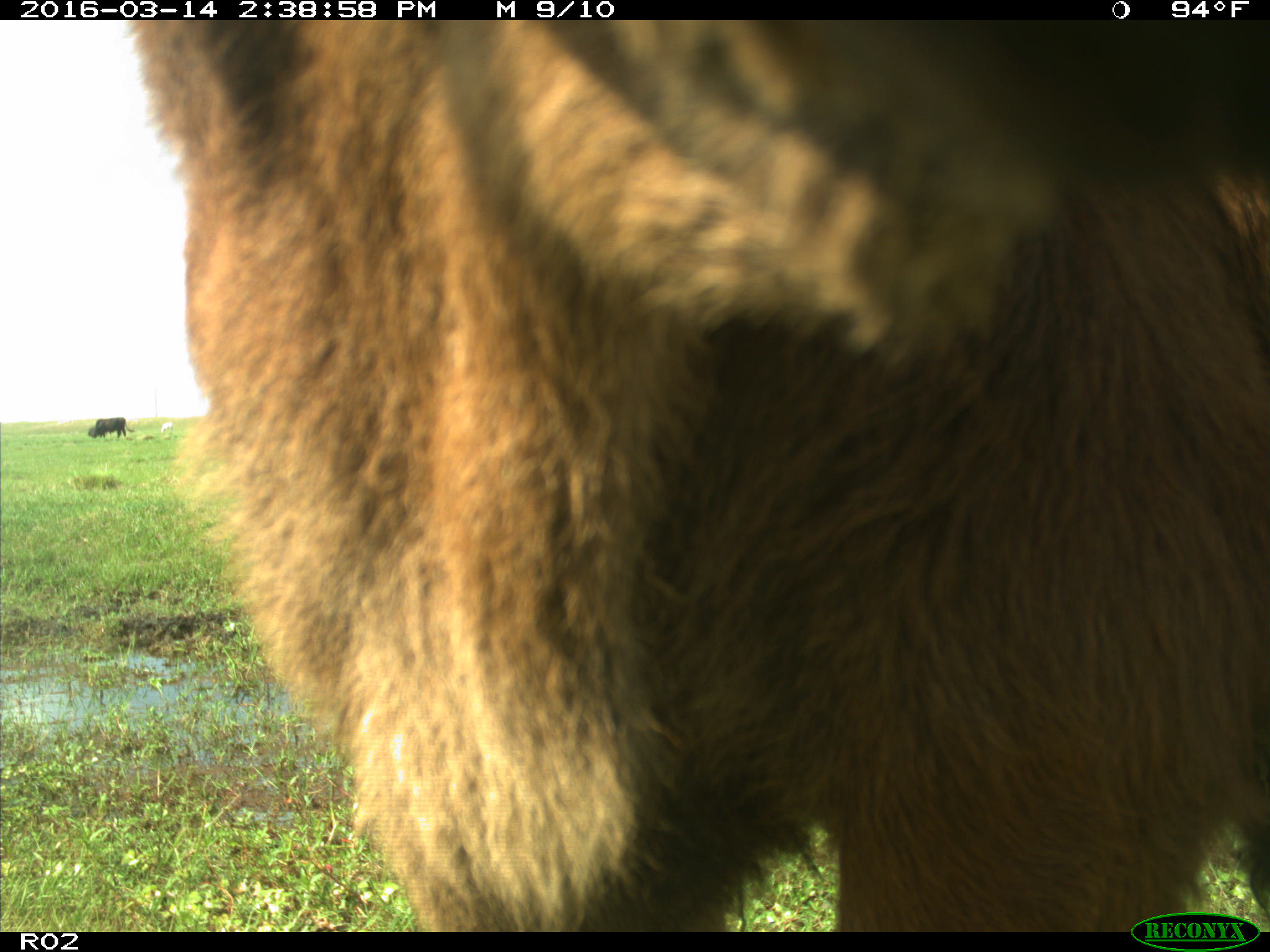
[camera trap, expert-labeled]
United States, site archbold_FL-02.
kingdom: Animalia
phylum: Chordata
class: Mammalia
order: Artiodactyla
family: Bovidae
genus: Bos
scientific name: Bos taurus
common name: domestic cow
Bos taurus (domestic cow).